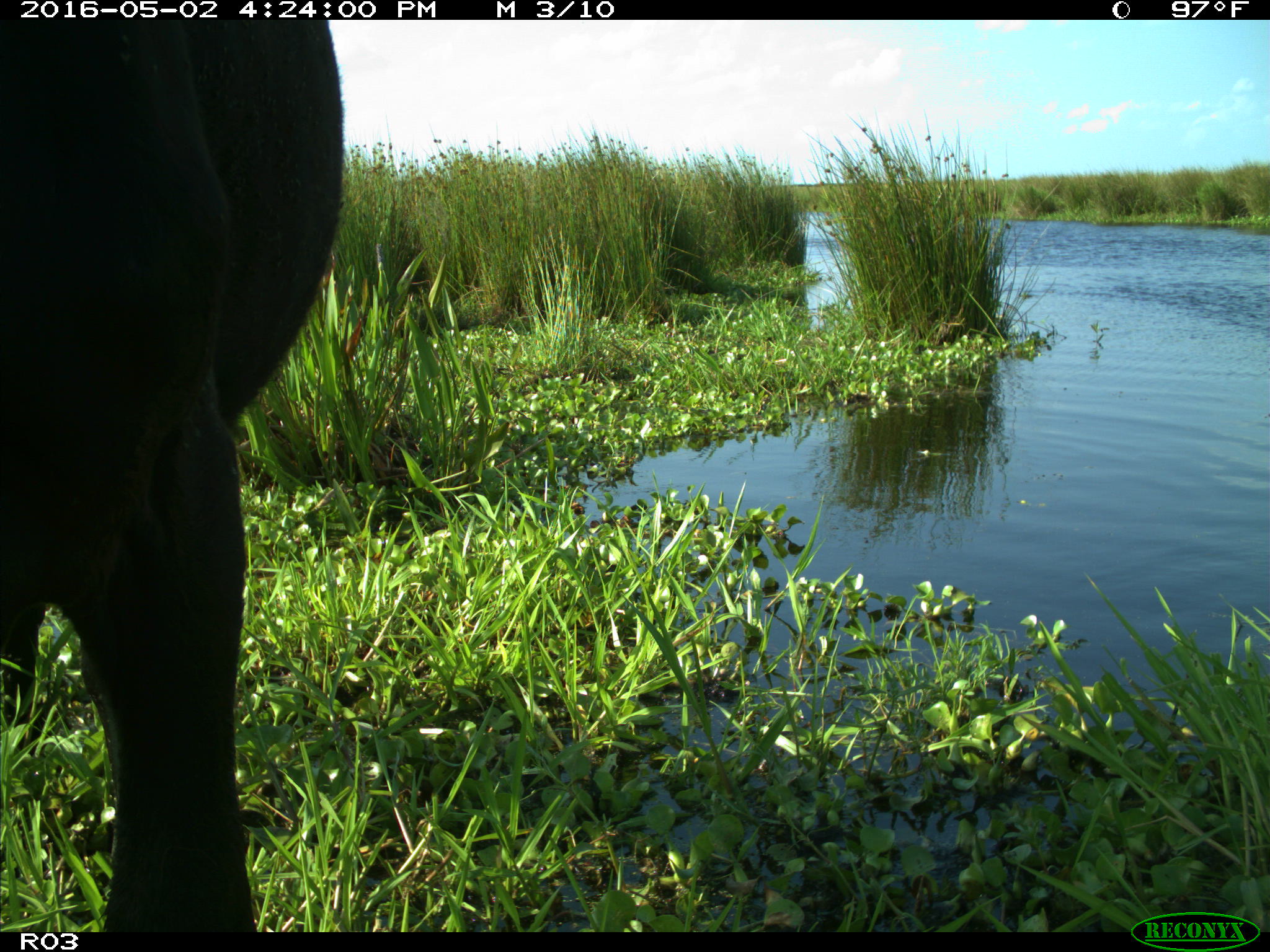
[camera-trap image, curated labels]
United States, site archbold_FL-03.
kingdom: Animalia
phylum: Chordata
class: Mammalia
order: Artiodactyla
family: Bovidae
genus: Bos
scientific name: Bos taurus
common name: domestic cow